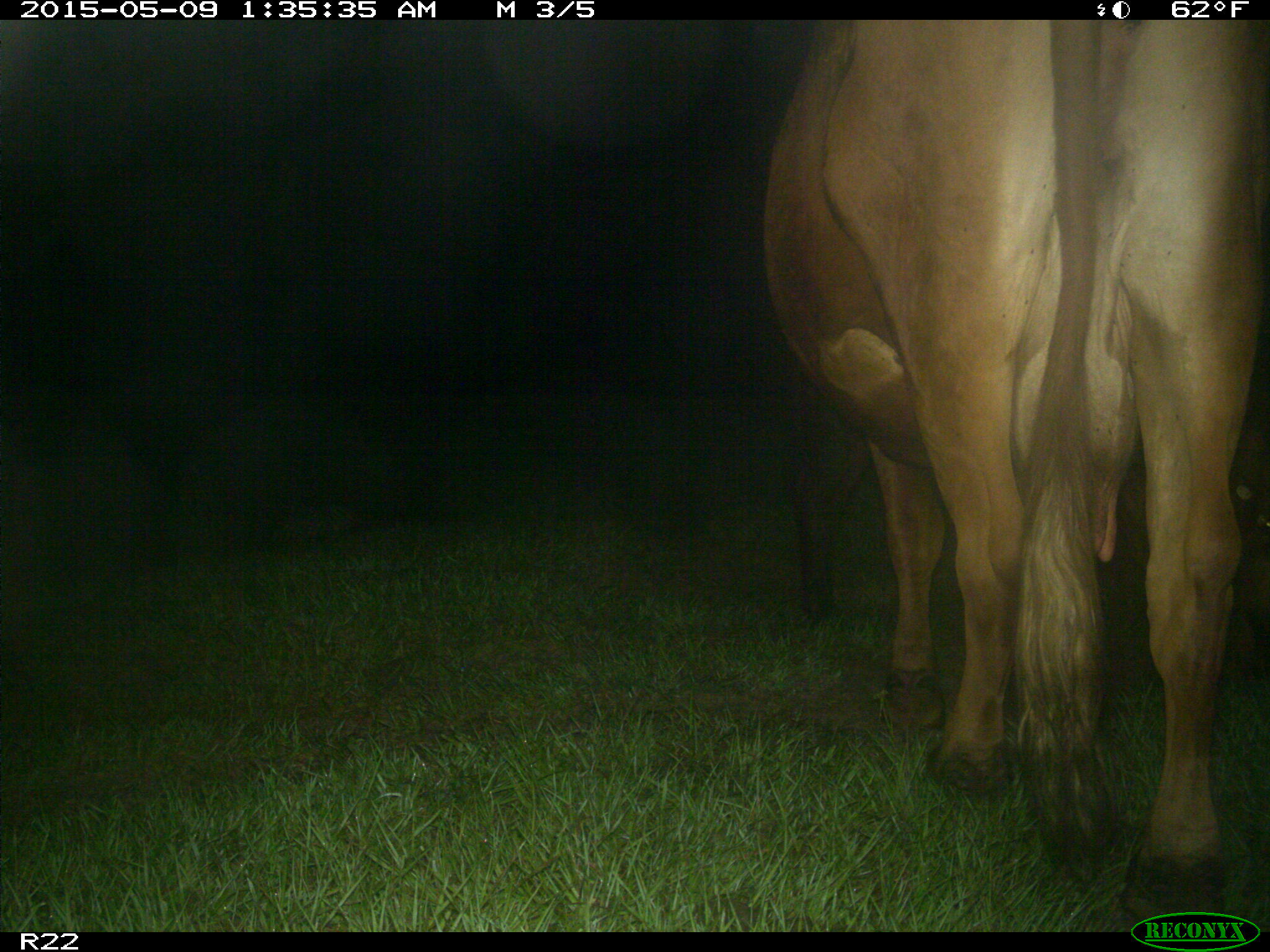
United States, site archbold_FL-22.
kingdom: Animalia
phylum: Chordata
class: Mammalia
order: Artiodactyla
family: Bovidae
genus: Bos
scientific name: Bos taurus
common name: domestic cow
Bos taurus (domestic cow).